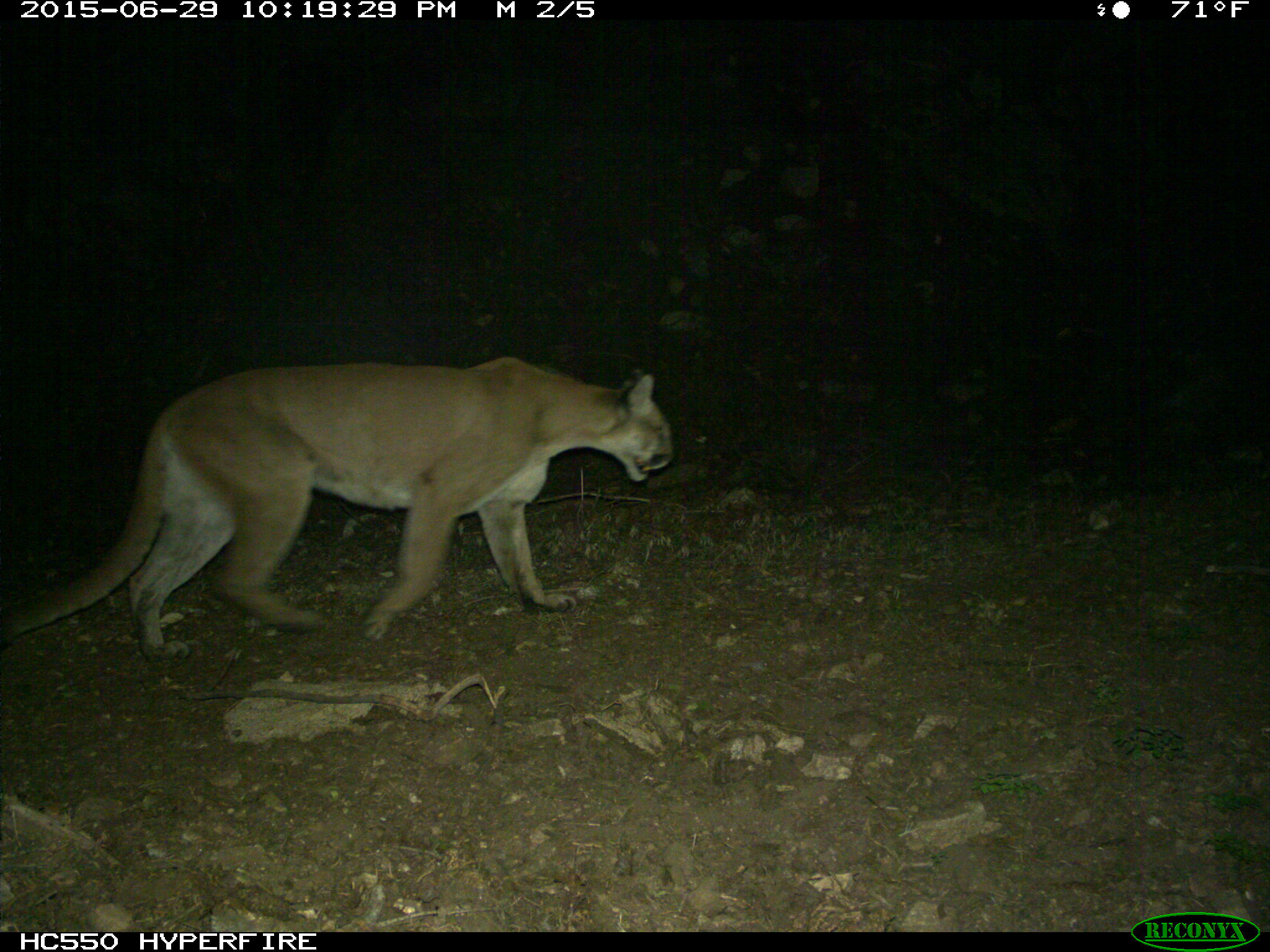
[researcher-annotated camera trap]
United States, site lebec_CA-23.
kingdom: Animalia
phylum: Chordata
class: Mammalia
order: Carnivora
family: Felidae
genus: Puma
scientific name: Puma concolor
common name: mountain lion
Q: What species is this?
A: Puma concolor (mountain lion).